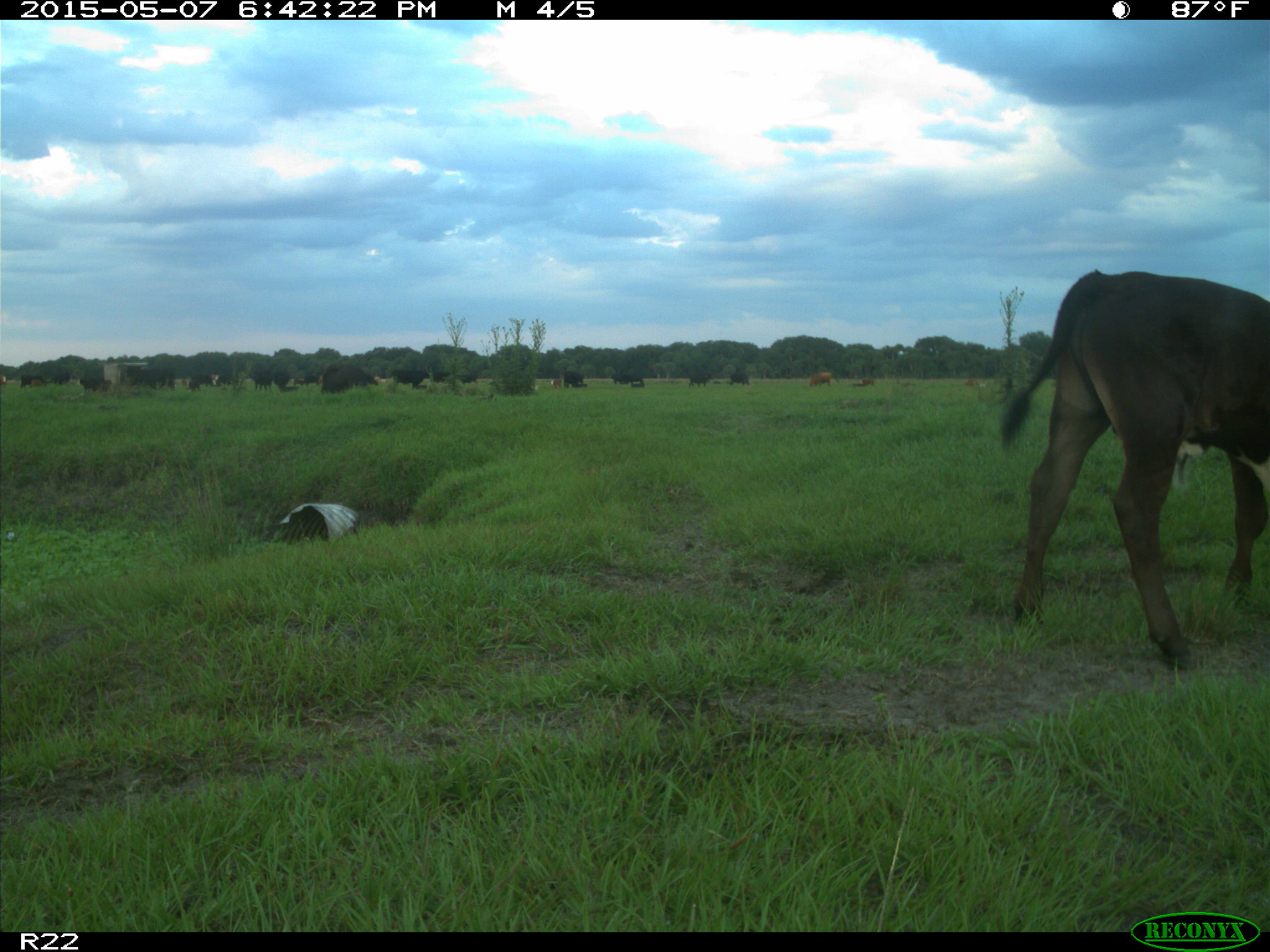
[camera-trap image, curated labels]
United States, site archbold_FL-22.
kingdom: Animalia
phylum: Chordata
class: Mammalia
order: Artiodactyla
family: Bovidae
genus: Bos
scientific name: Bos taurus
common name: domestic cow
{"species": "Bos taurus (domestic cow)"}